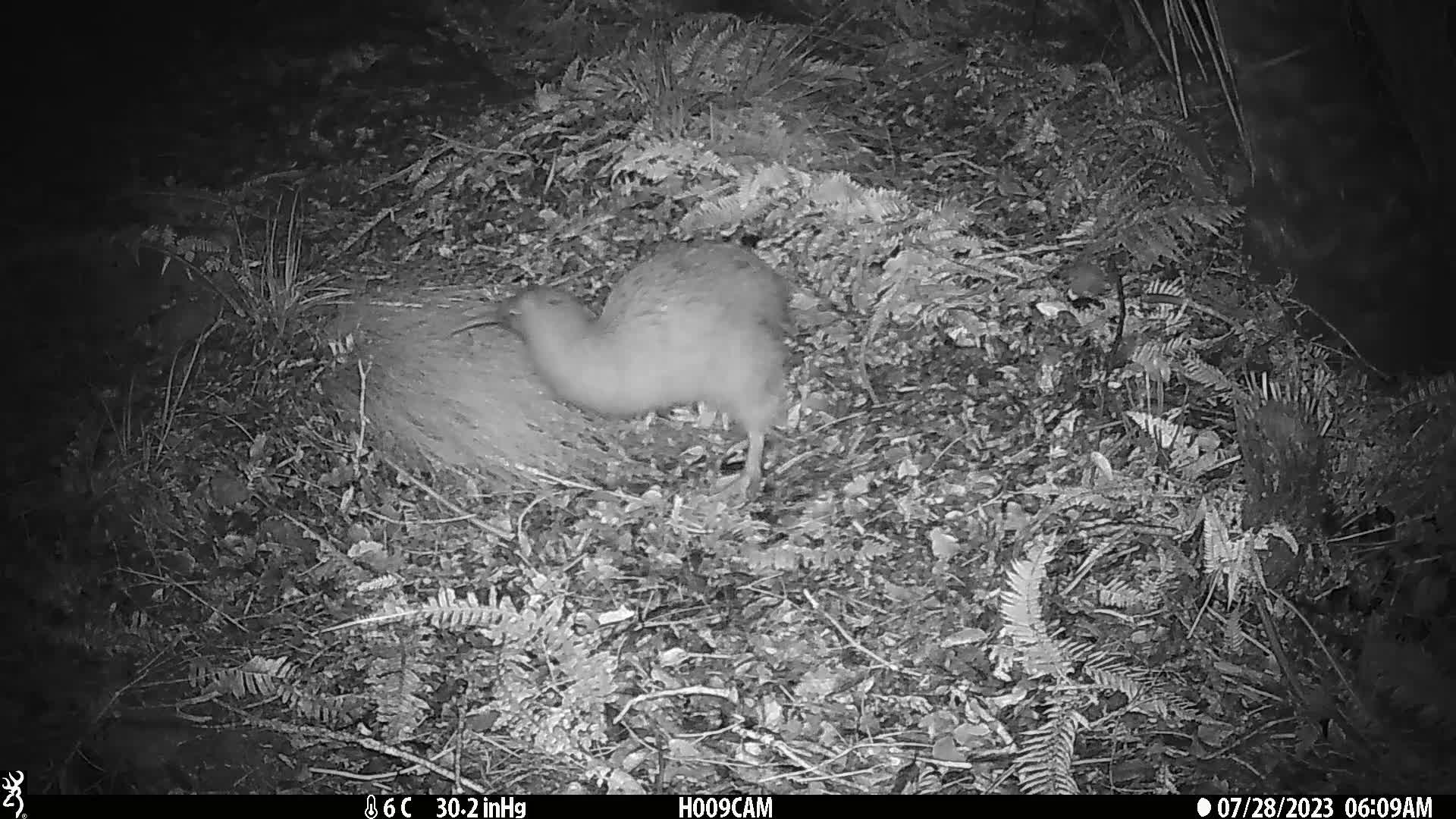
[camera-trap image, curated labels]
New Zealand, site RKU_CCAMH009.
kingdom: Animalia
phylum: Chordata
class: Aves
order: Apterygiformes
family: Apterygidae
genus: Apteryx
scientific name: Apteryx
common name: kiwi